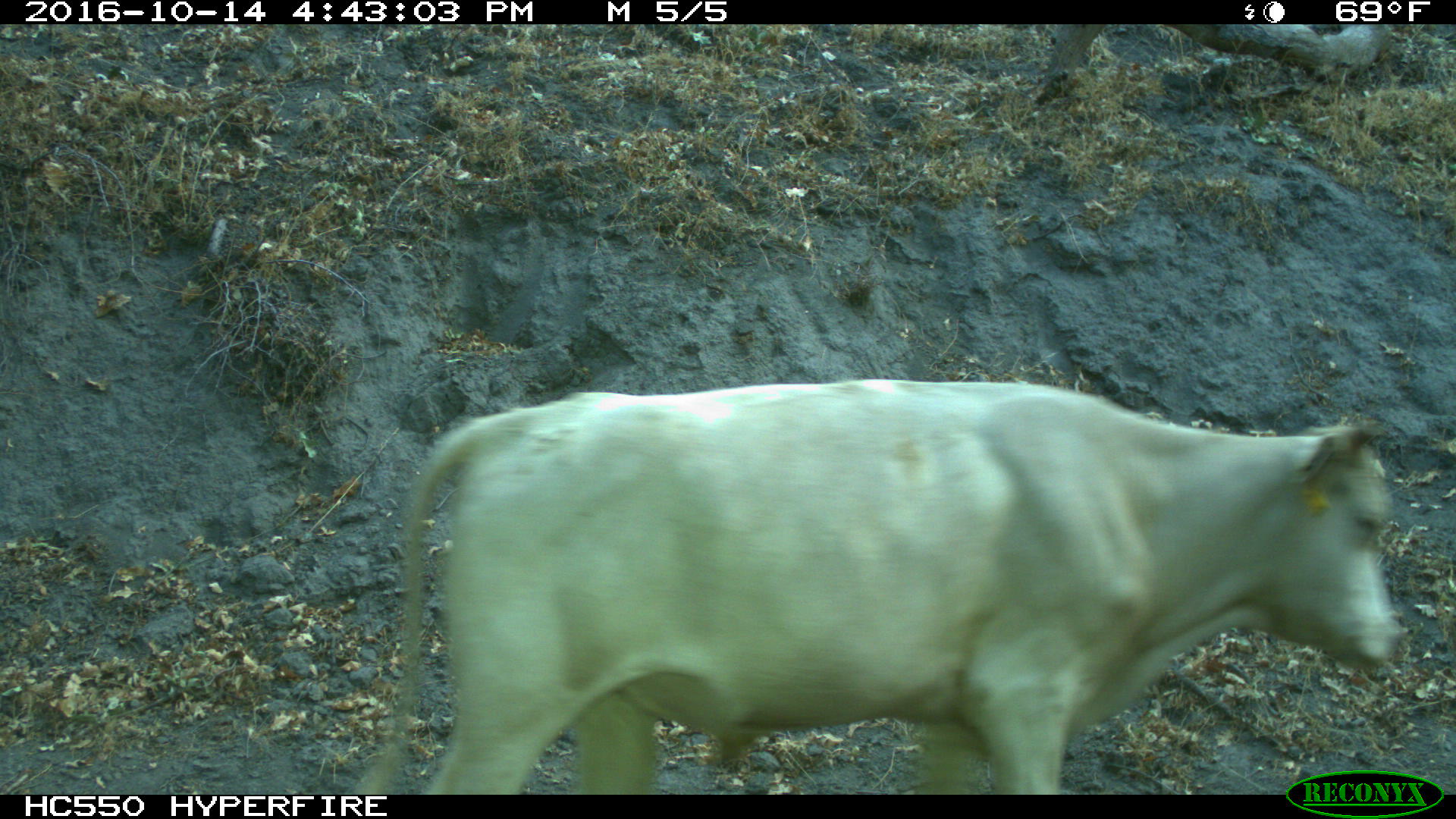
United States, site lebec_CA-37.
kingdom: Animalia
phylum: Chordata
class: Mammalia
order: Artiodactyla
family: Bovidae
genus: Bos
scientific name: Bos taurus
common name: domestic cow